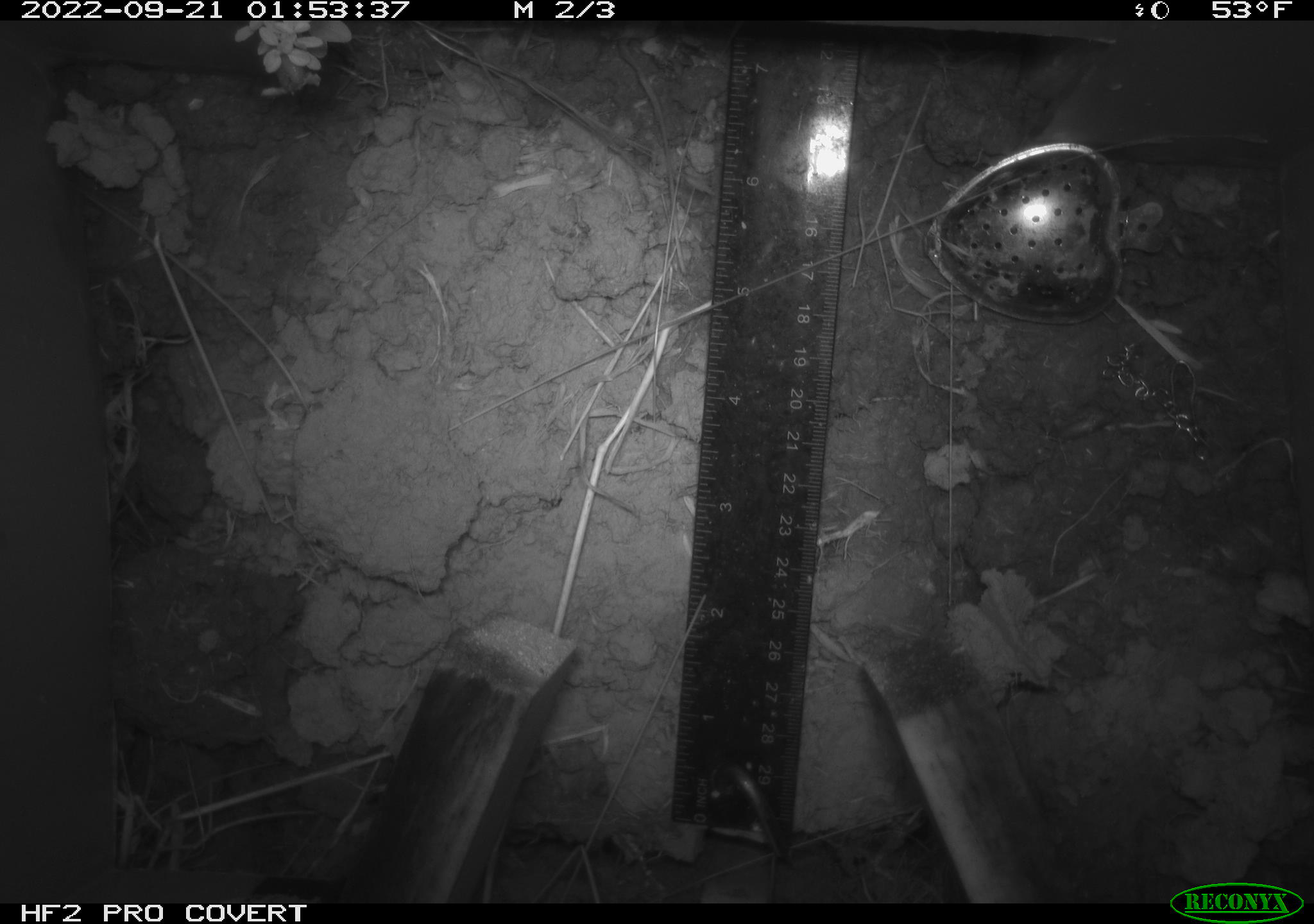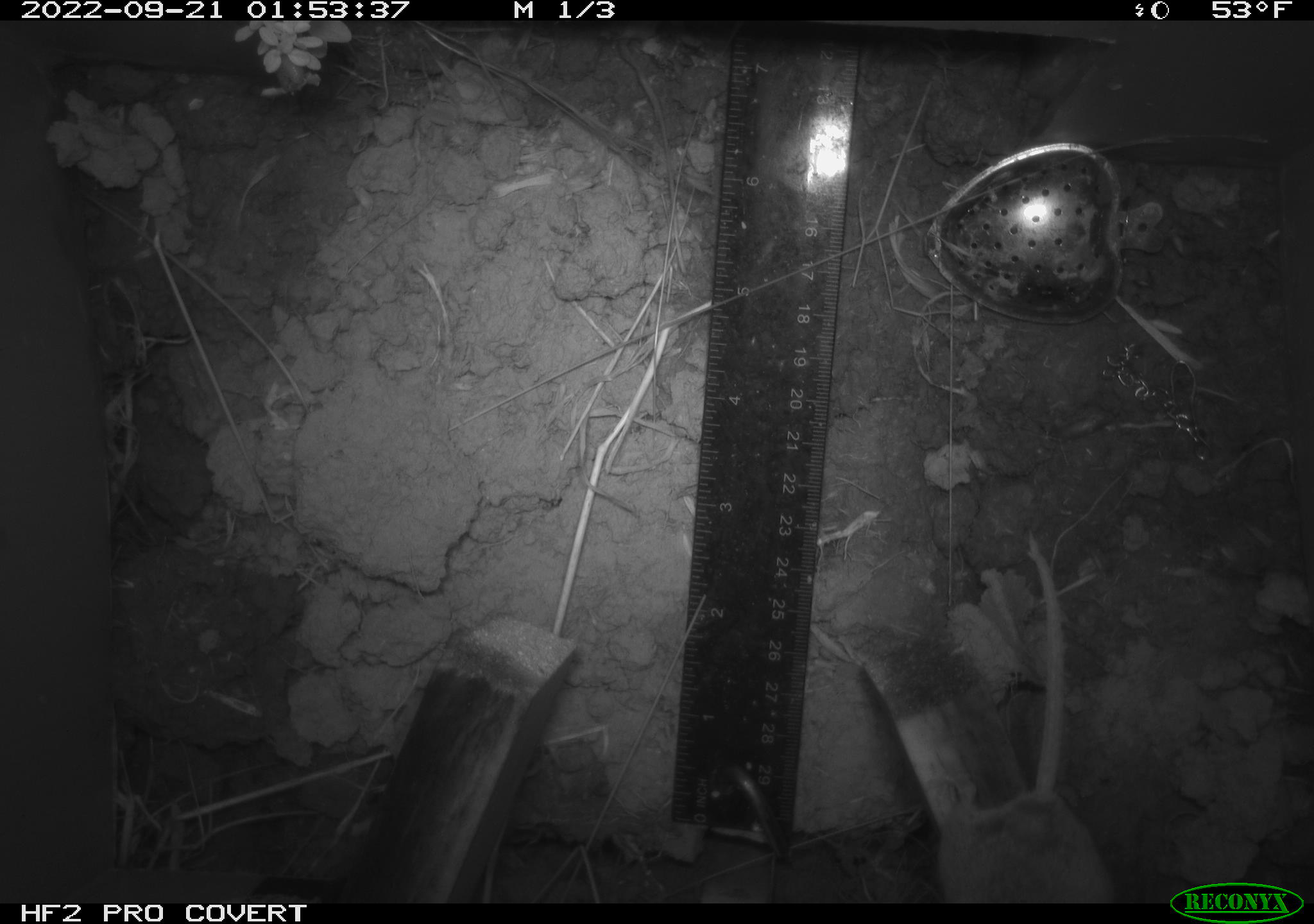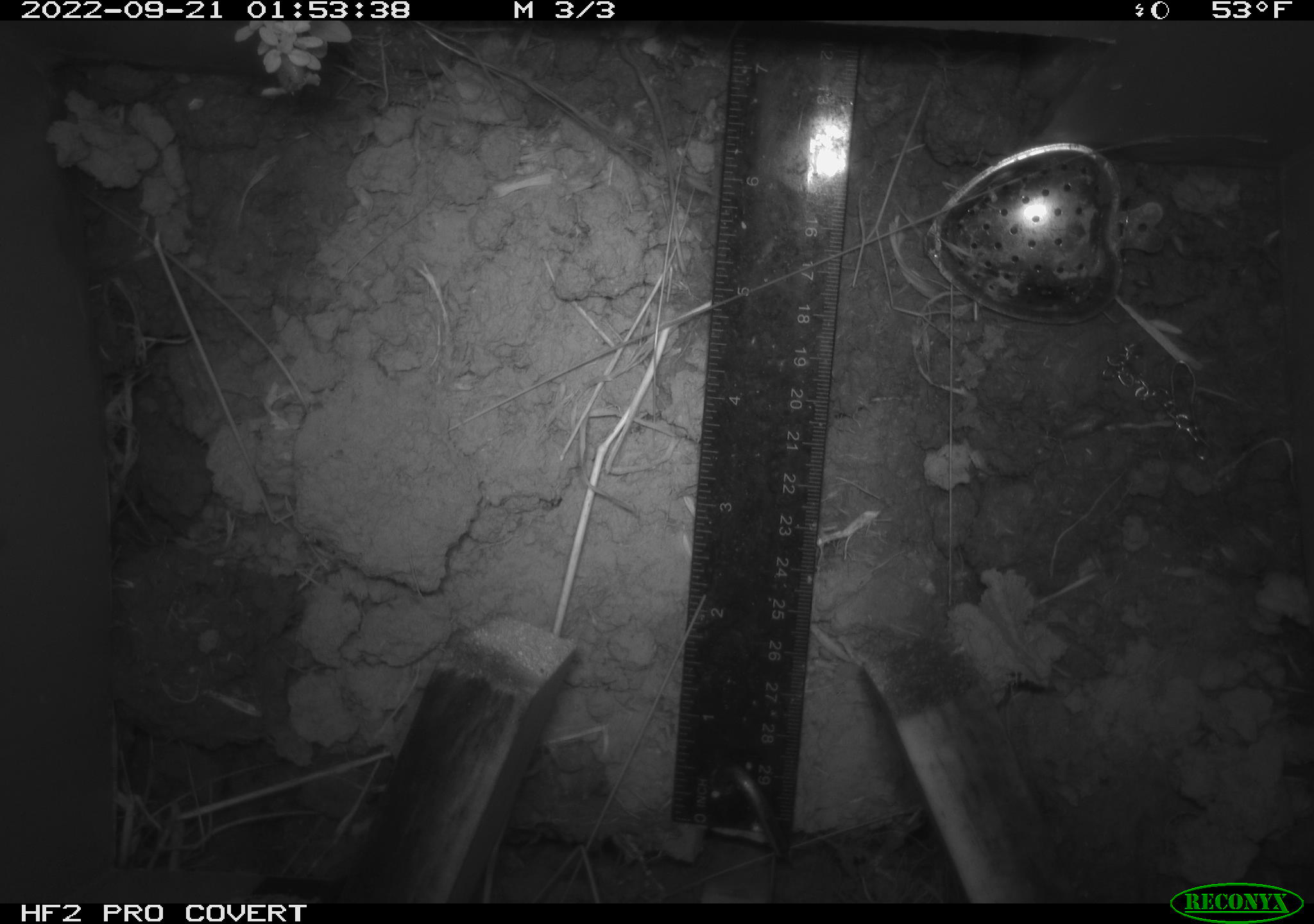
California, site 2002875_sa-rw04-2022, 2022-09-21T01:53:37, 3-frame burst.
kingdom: Animalia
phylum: Chordata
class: Mammalia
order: Rodentia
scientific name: Rodentia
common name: mouse species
Mouse species (Rodentia).